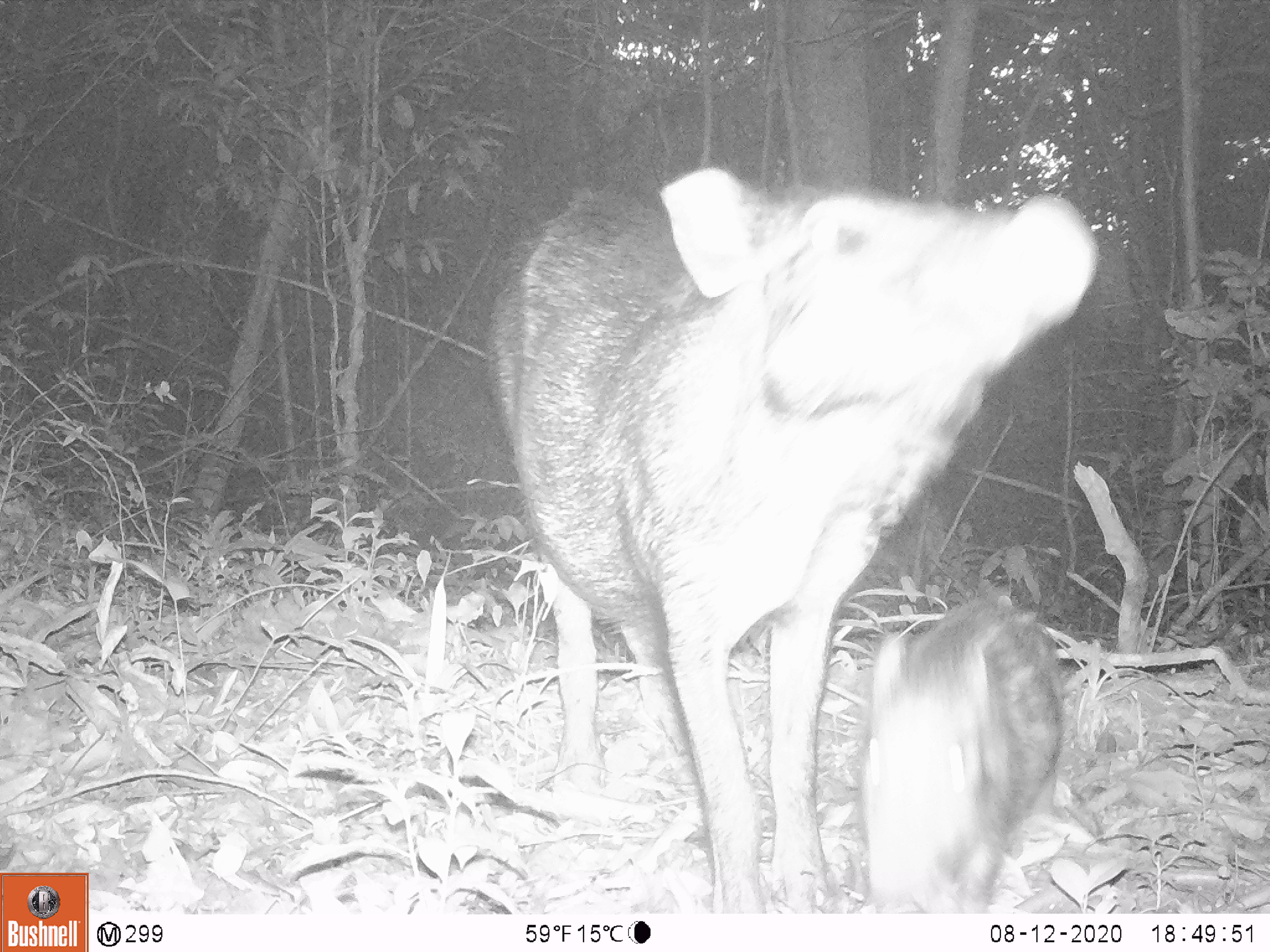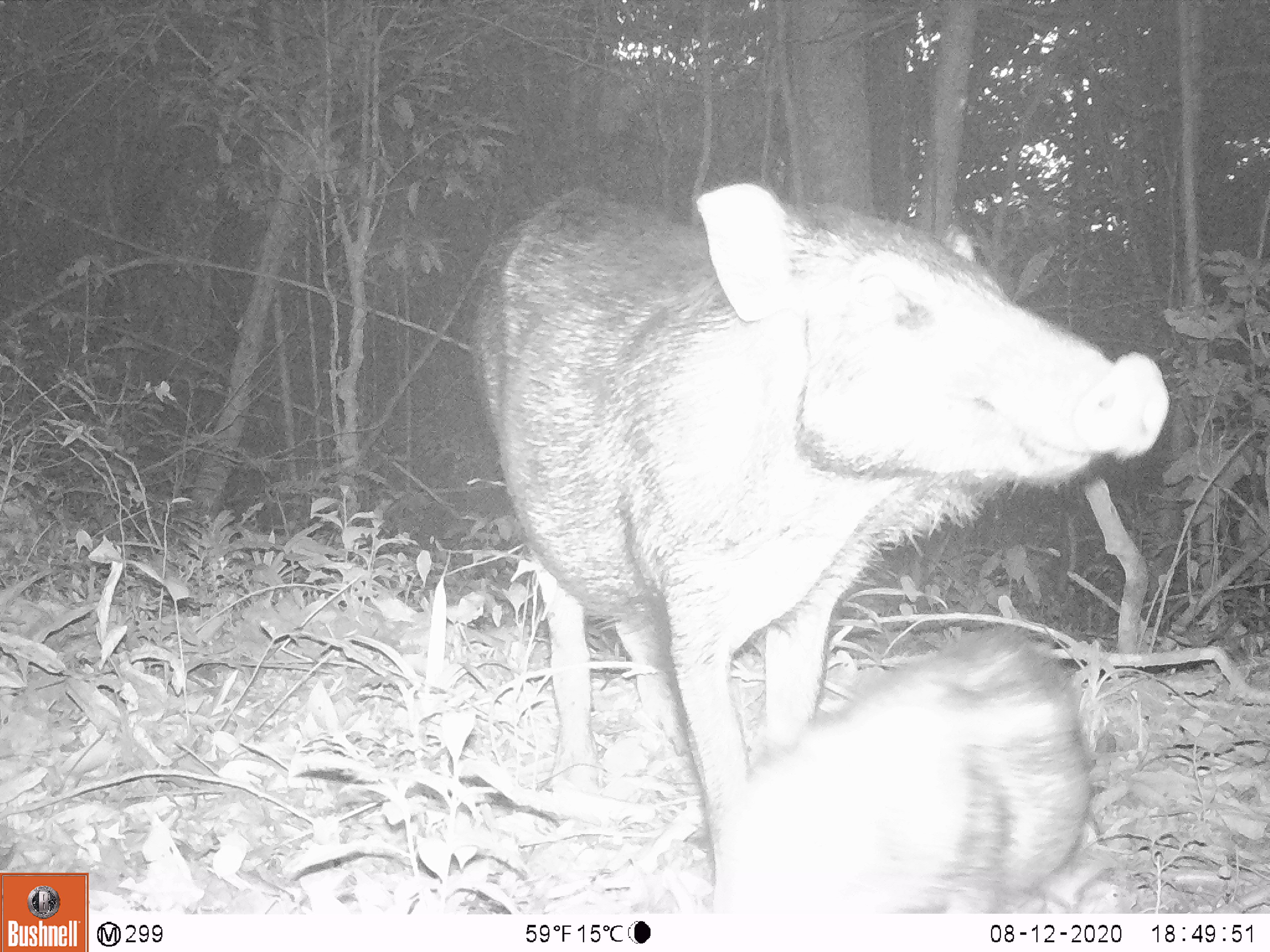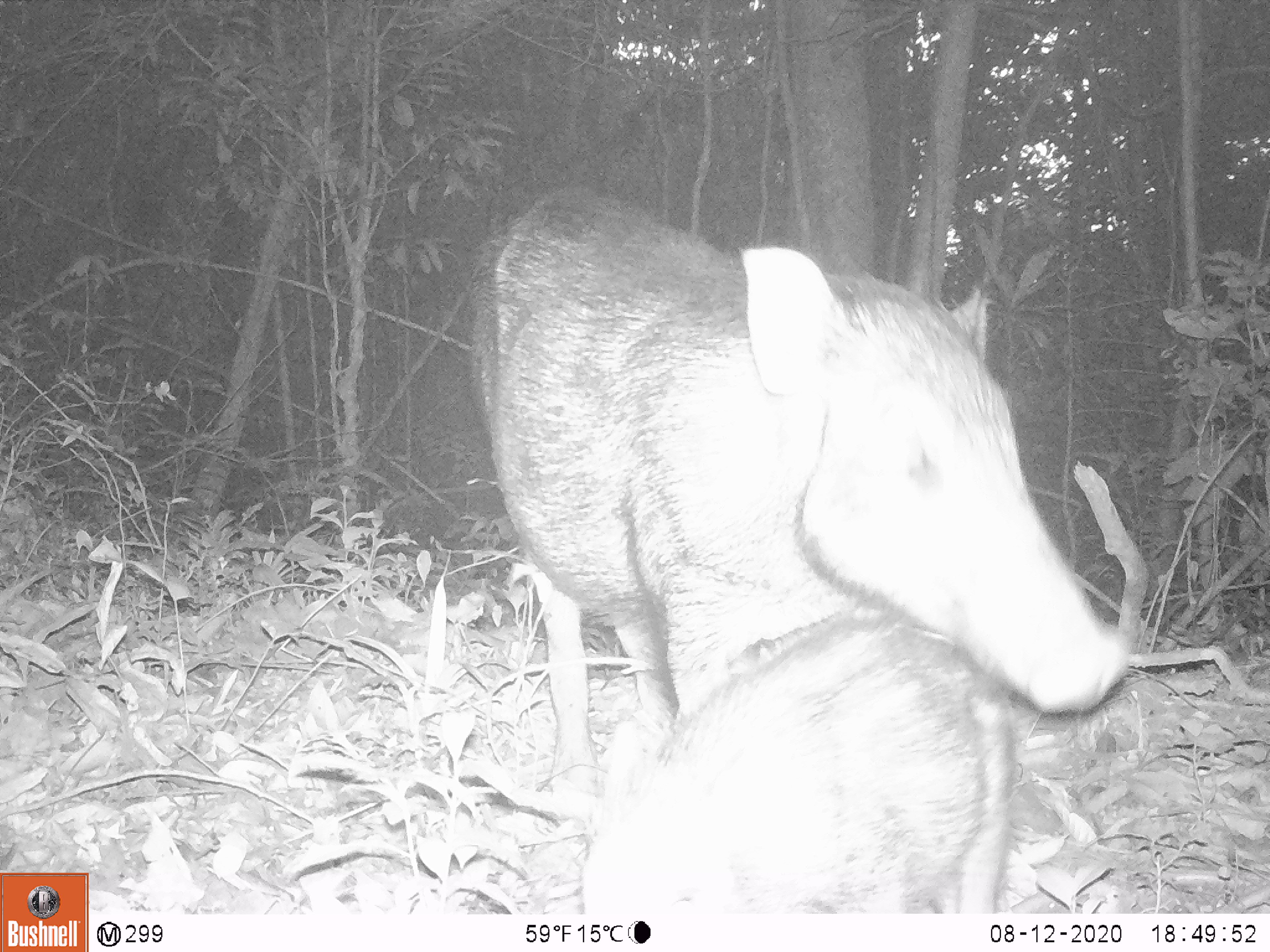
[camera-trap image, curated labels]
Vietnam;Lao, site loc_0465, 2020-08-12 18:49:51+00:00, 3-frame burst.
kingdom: Animalia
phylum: Chordata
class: Mammalia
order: Artiodactyla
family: Suidae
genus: Sus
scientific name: Sus scrofa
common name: eurasian wild pig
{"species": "eurasian wild pig (Sus scrofa)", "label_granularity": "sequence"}